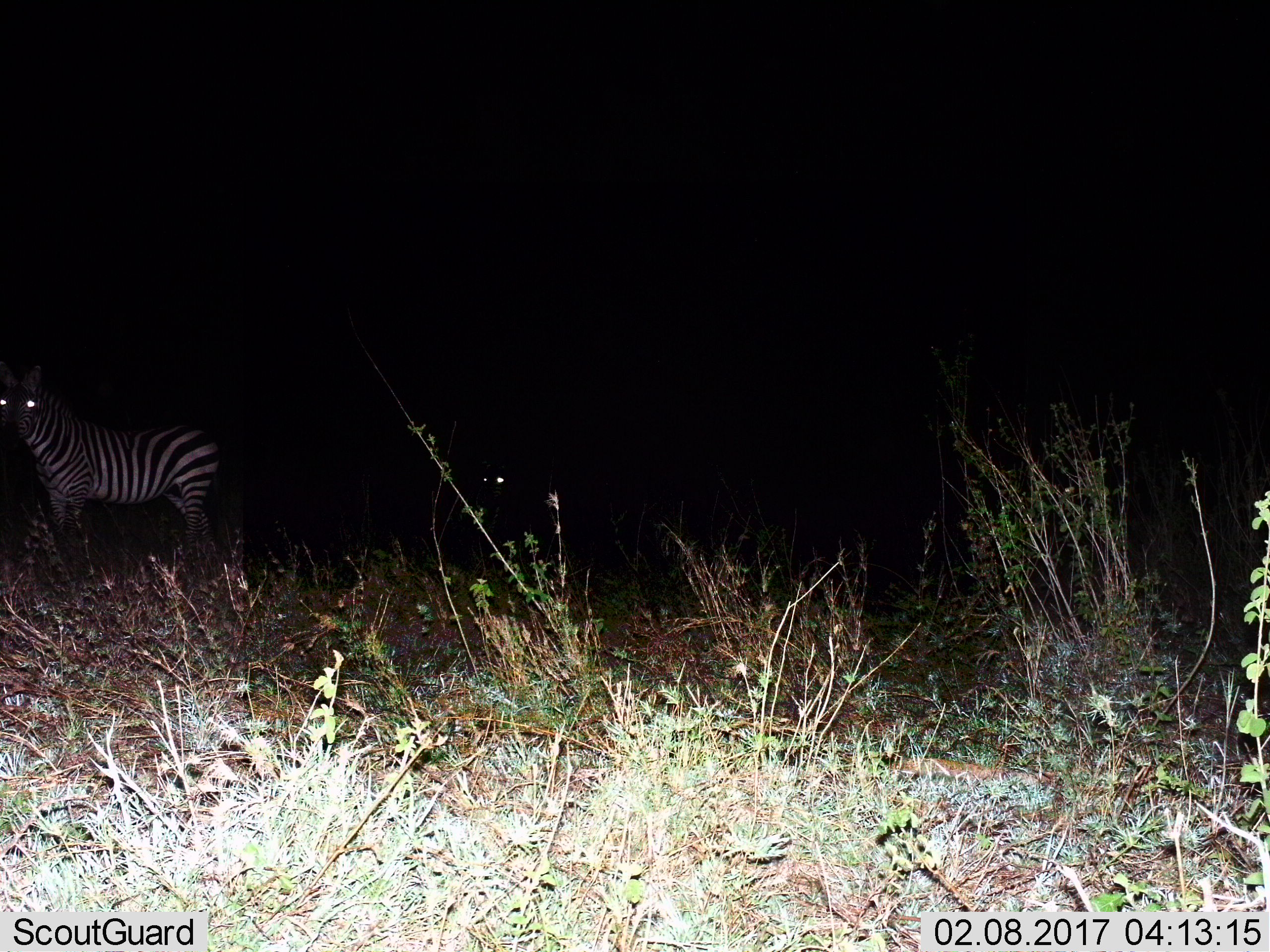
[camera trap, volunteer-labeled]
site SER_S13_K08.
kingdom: Animalia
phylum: Chordata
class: Mammalia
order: Perissodactyla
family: Equidae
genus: Equus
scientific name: Equus quagga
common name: plains zebra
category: zebraplains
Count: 2.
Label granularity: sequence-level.